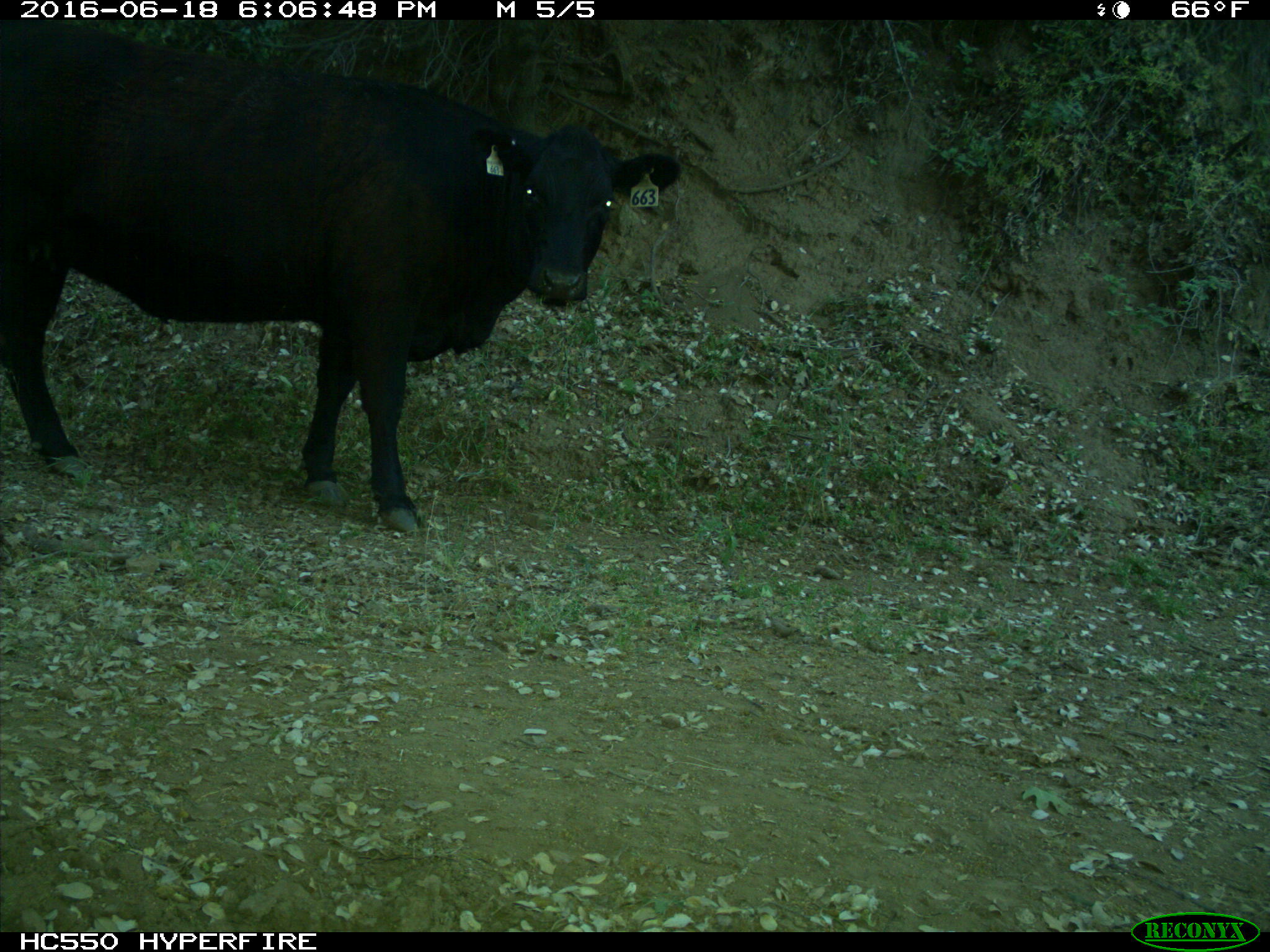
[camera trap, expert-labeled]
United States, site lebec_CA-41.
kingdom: Animalia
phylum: Chordata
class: Mammalia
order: Artiodactyla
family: Bovidae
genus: Bos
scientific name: Bos taurus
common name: domestic cow